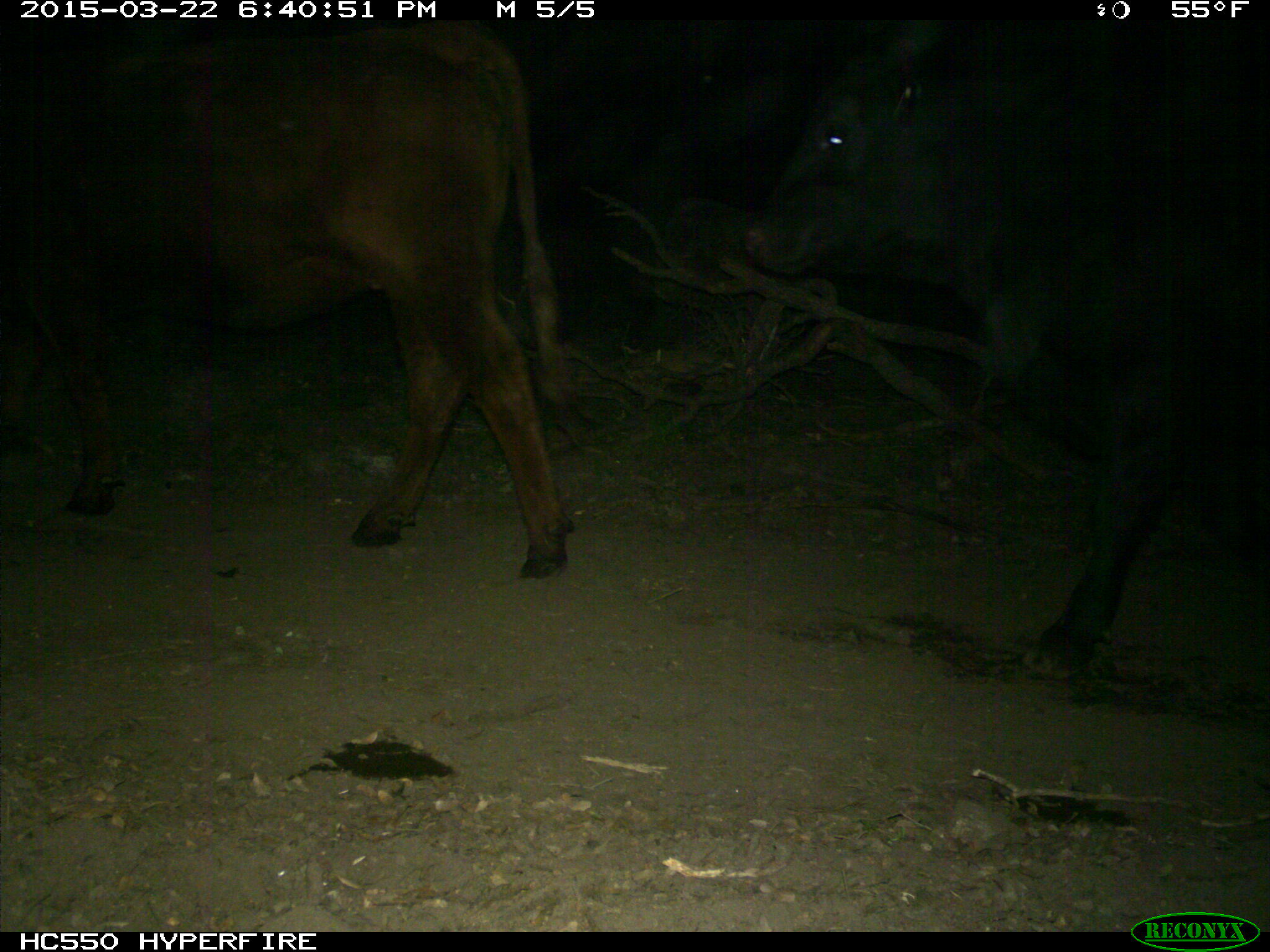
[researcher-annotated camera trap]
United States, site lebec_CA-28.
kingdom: Animalia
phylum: Chordata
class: Mammalia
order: Artiodactyla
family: Bovidae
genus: Bos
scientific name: Bos taurus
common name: domestic cow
Bos taurus (domestic cow).